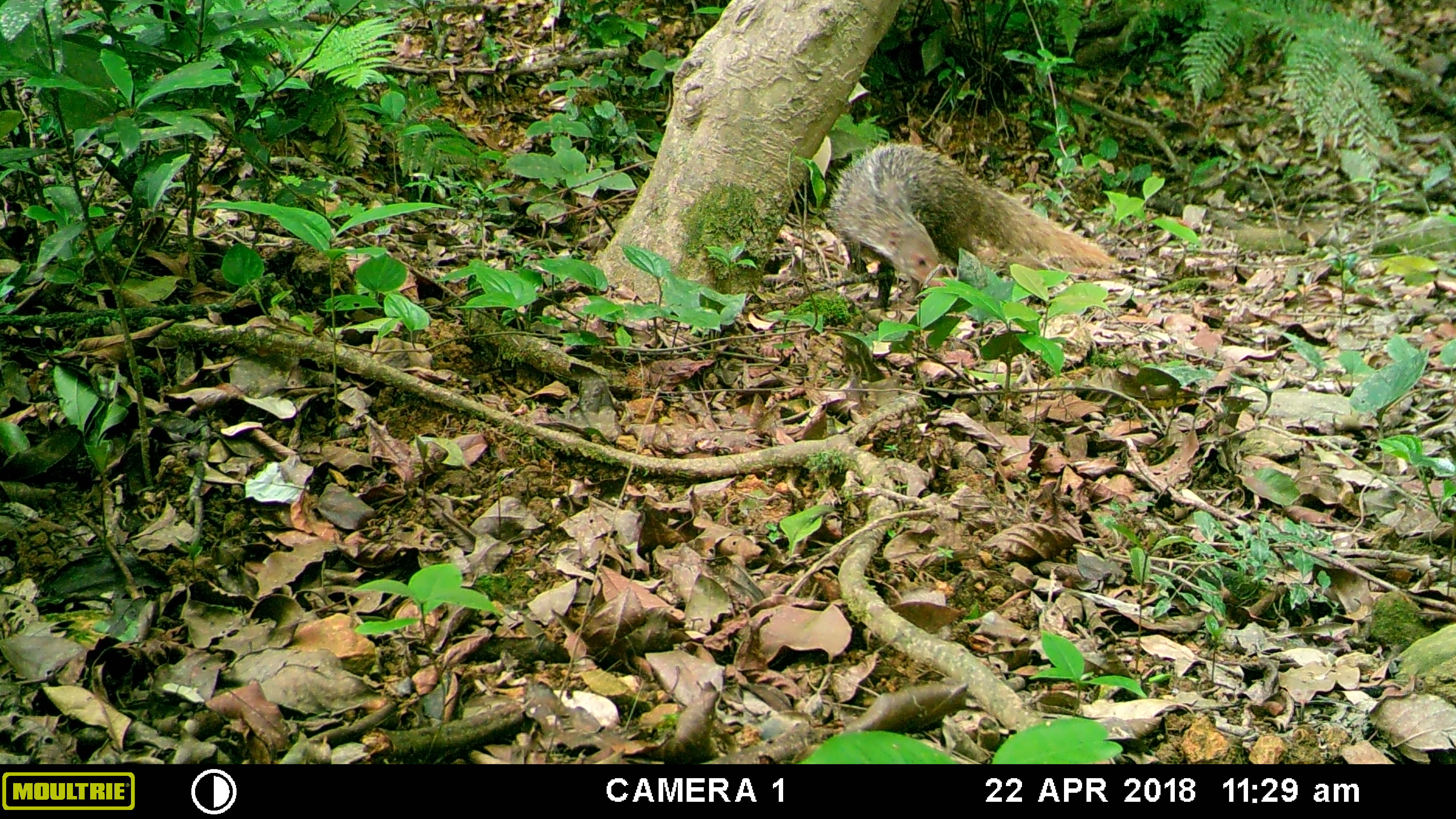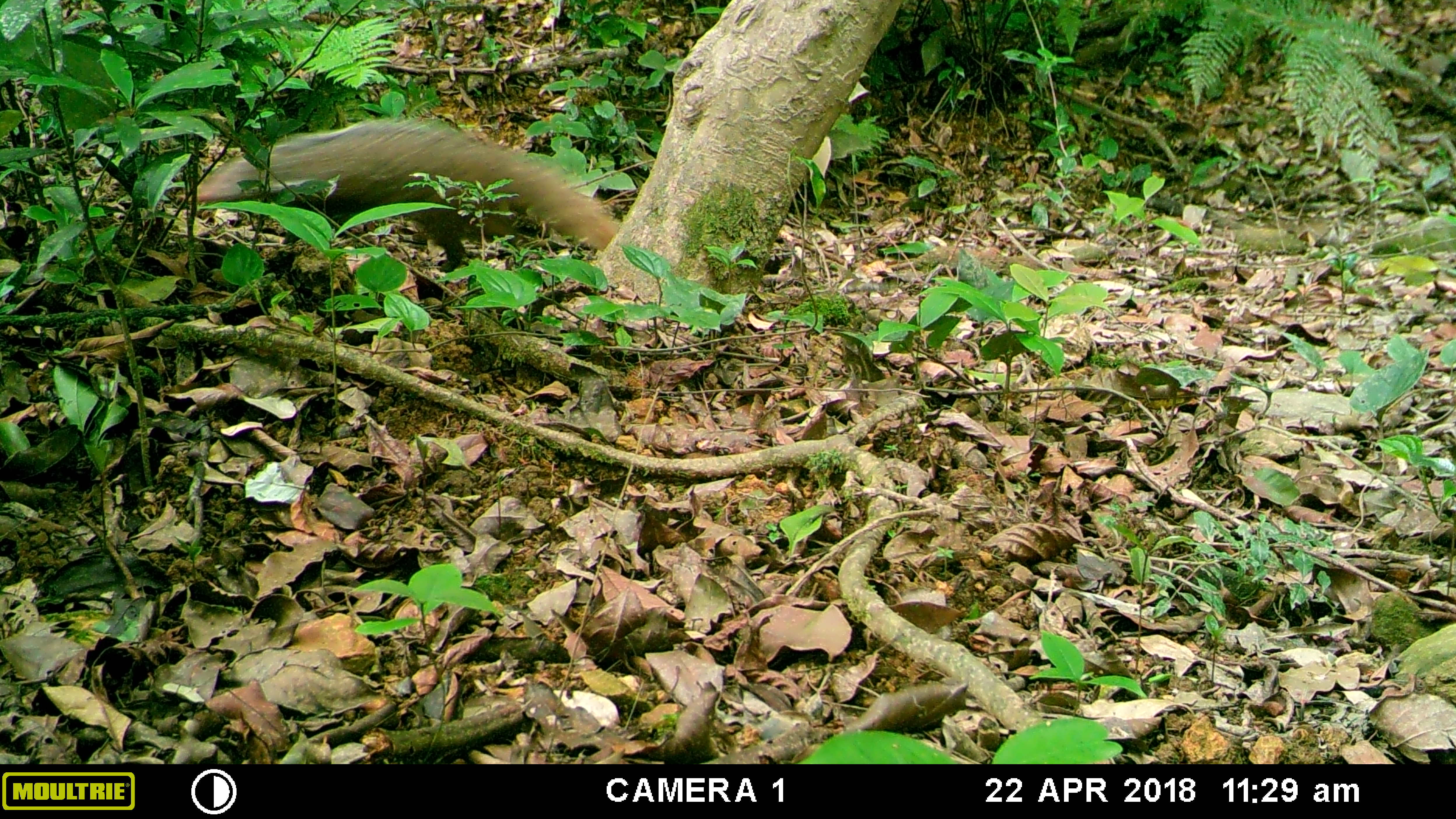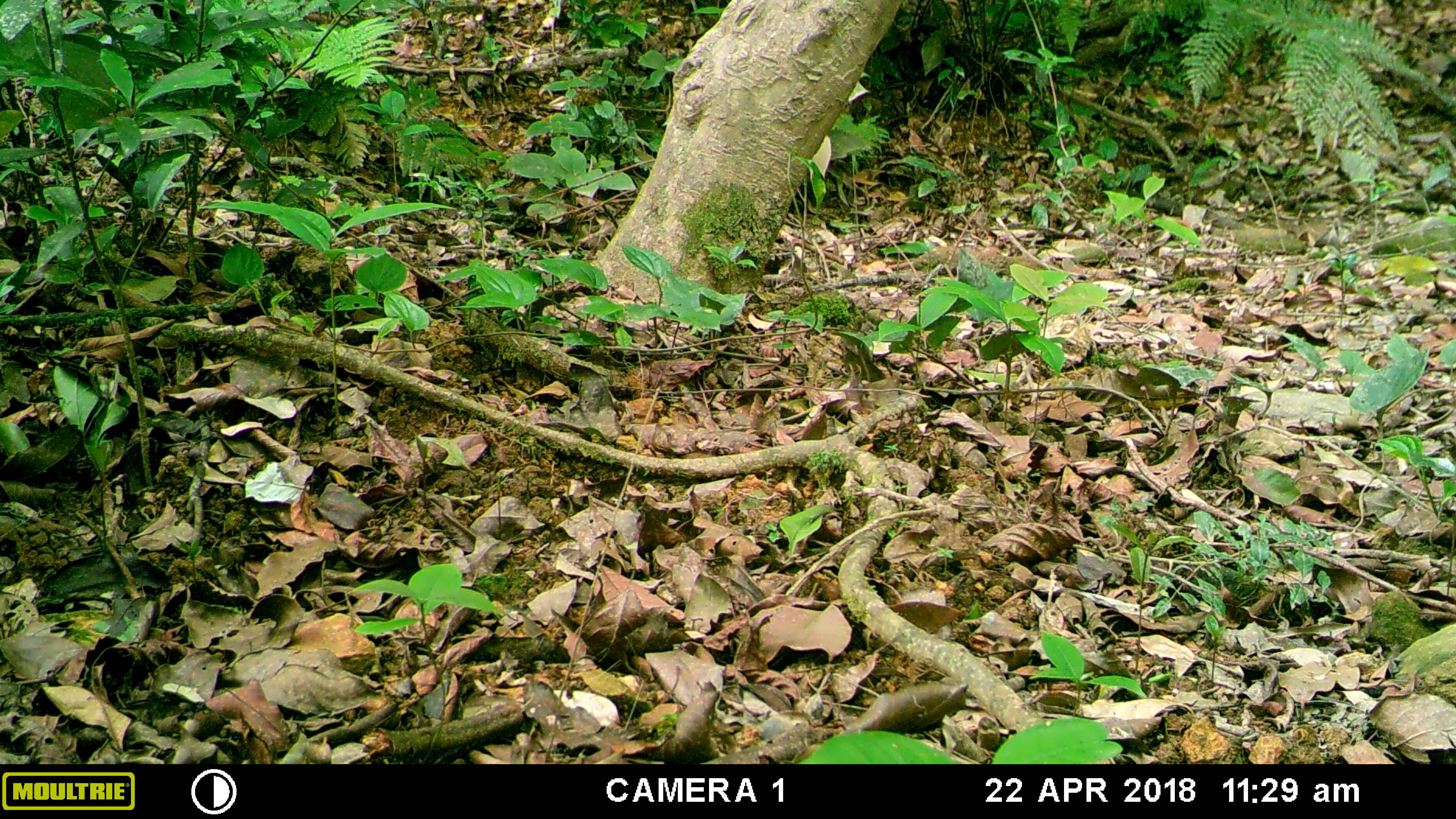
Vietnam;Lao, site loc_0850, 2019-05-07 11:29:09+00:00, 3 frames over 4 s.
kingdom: Animalia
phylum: Chordata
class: Mammalia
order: Carnivora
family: Herpestidae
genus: Urva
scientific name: Urva urva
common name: crab-eating mongoose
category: crab eating mongoose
Crab eating mongoose (crab-eating mongoose) (Urva urva). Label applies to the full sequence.